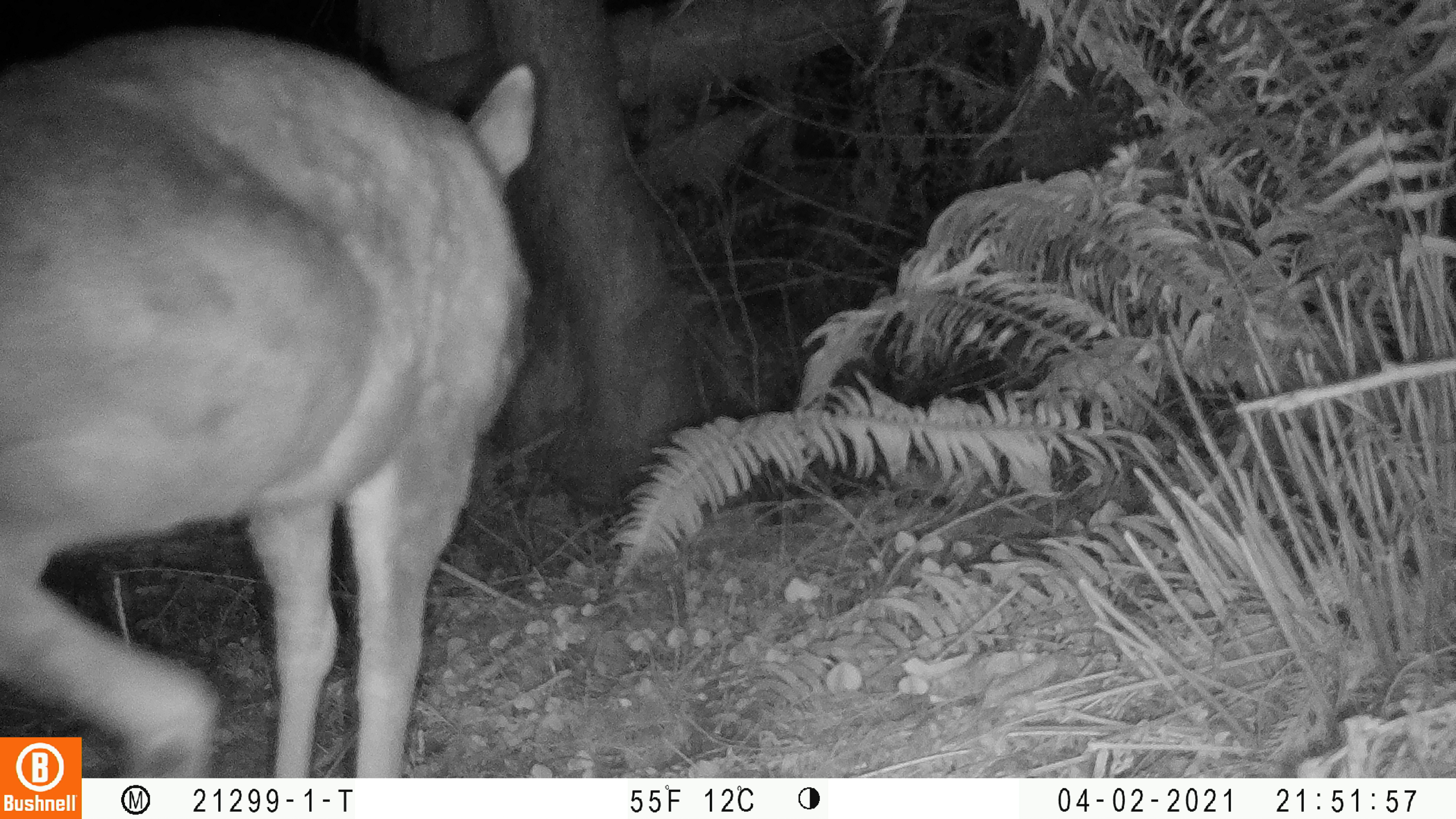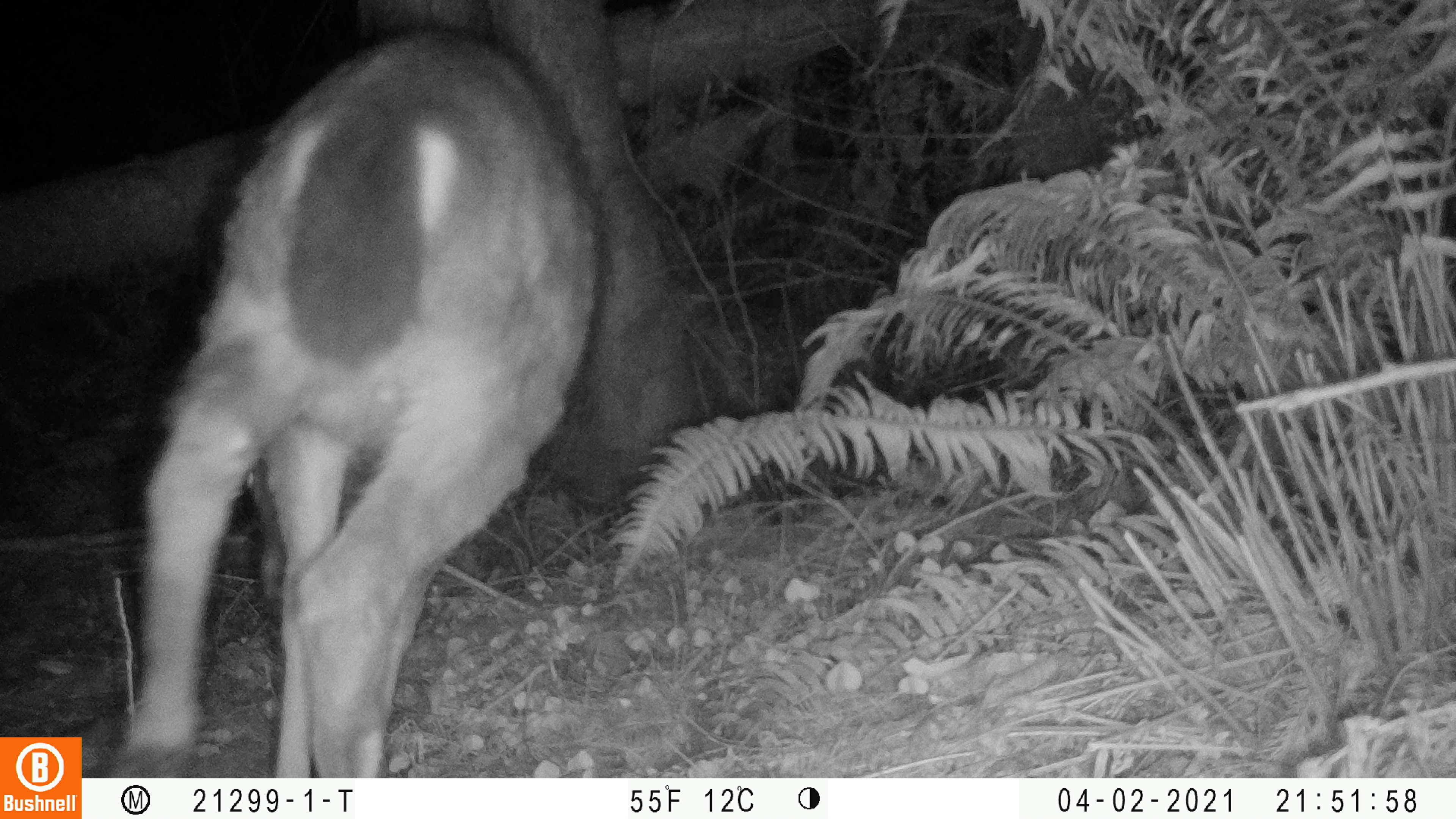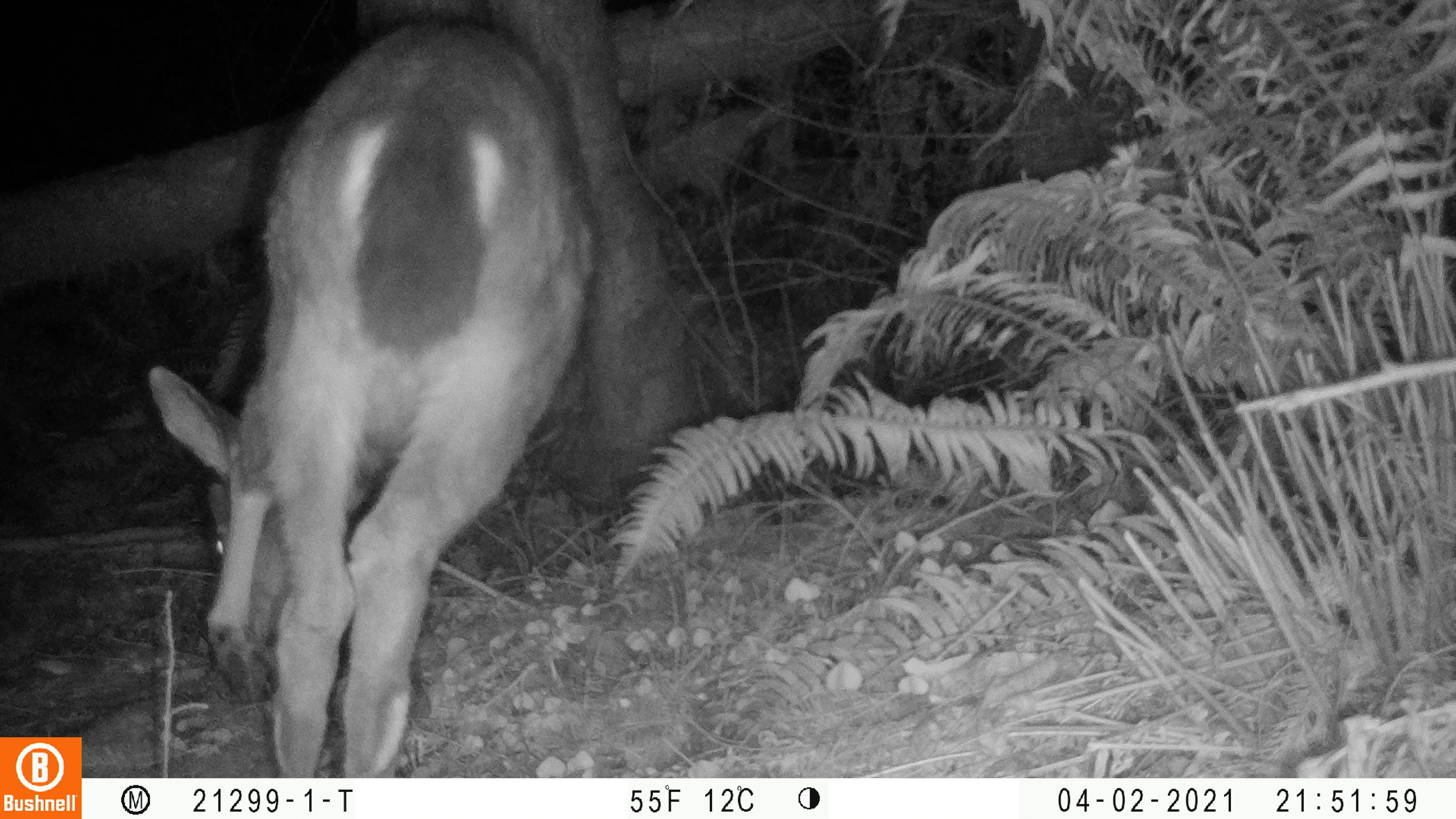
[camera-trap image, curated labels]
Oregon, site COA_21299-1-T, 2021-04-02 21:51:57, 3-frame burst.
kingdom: Animalia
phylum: Chordata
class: Mammalia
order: Artiodactyla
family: Cervidae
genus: Odocoileus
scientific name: Odocoileus hemionus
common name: black-tailed deer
Black-tailed deer (Odocoileus hemionus).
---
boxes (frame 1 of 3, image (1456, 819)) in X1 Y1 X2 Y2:
black-tailed deer: 3 13 547 726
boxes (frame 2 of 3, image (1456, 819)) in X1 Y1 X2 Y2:
black-tailed deer: 114 16 607 774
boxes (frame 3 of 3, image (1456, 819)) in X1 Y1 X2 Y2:
black-tailed deer: 129 12 613 768